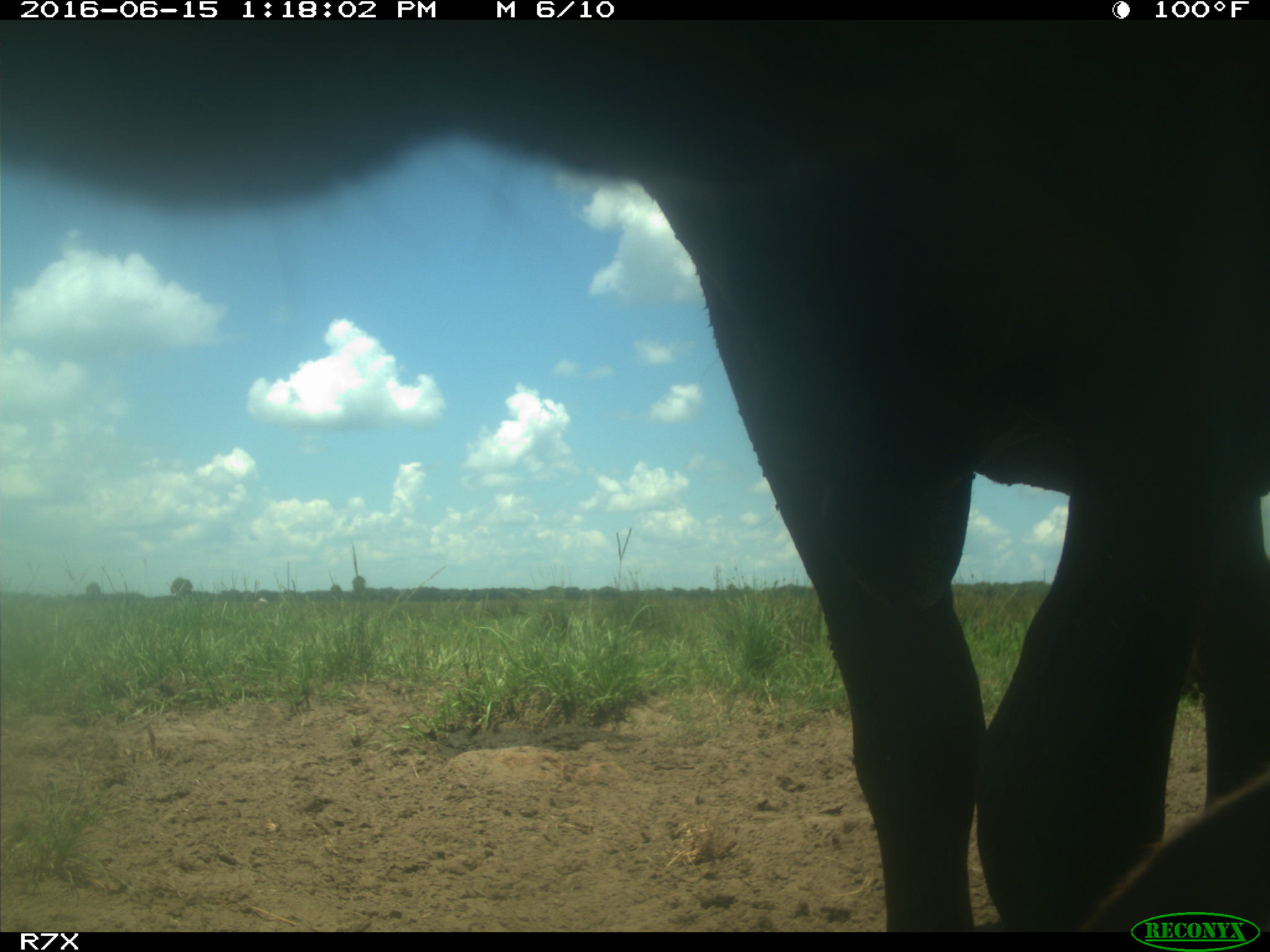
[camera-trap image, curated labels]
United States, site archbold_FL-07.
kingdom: Animalia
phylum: Chordata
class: Mammalia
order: Artiodactyla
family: Bovidae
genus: Bos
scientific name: Bos taurus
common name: domestic cow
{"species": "Bos taurus (domestic cow)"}